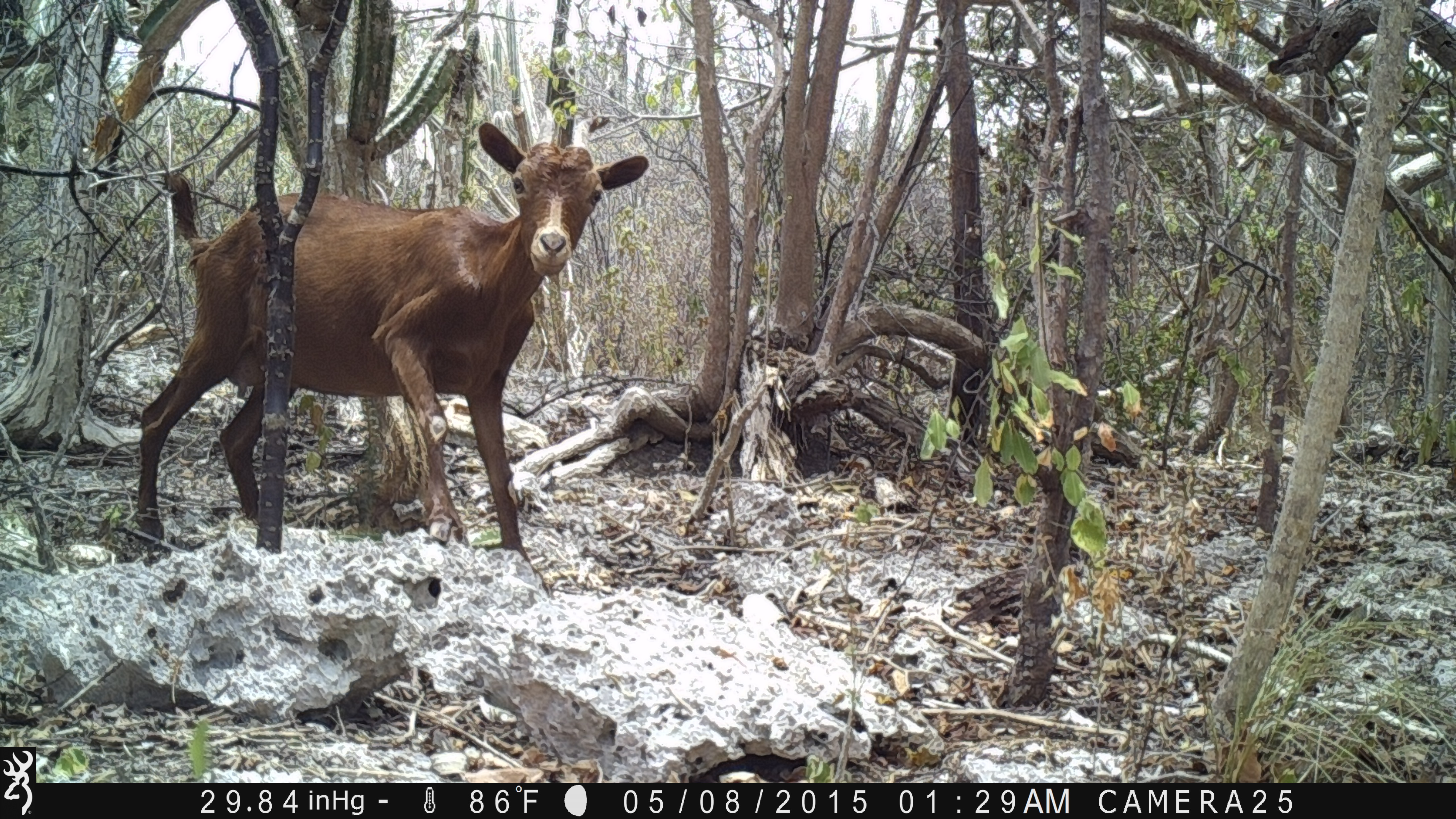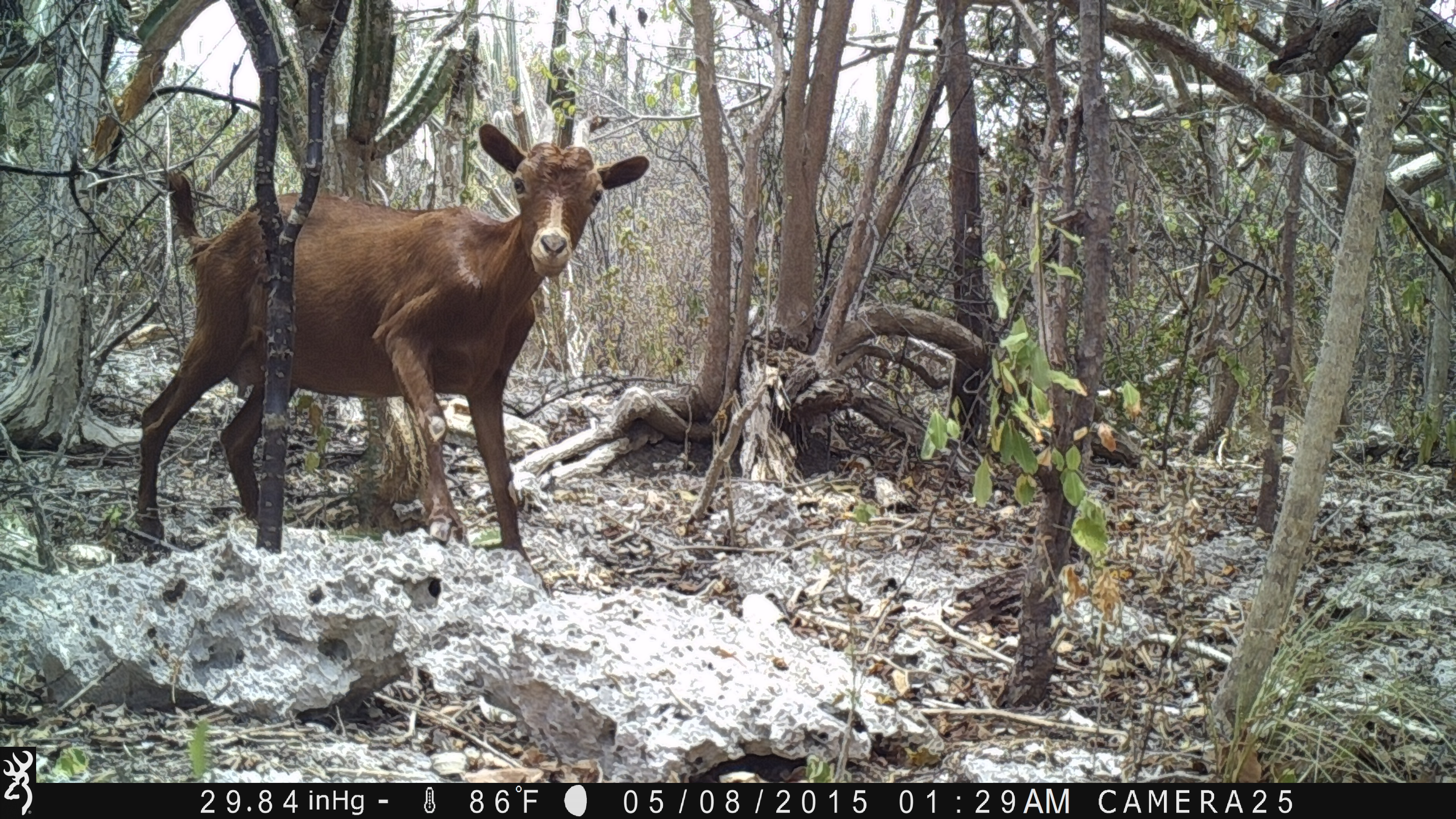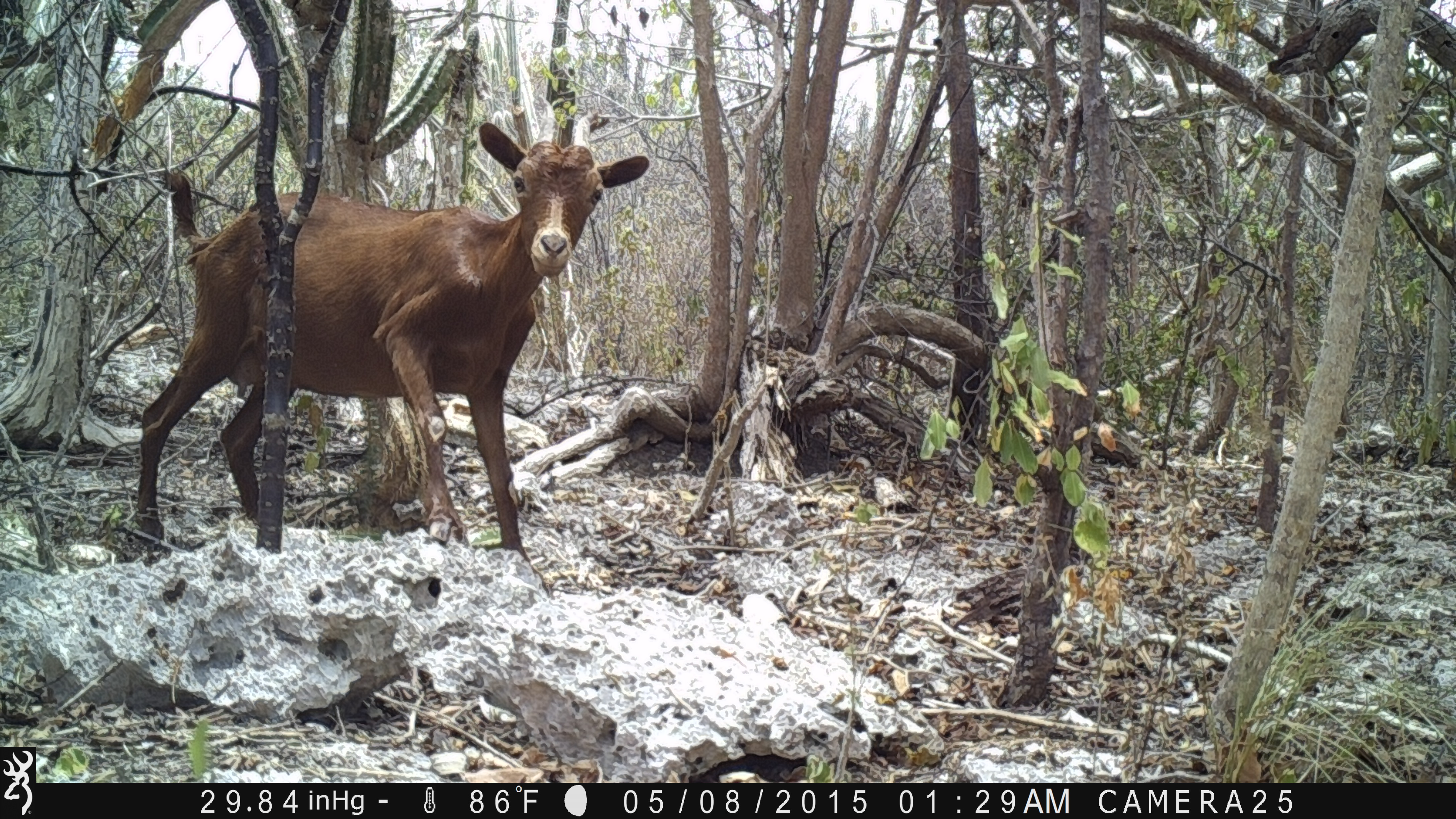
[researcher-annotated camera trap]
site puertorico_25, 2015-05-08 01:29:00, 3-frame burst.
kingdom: Animalia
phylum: Chordata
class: Mammalia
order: Artiodactyla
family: Bovidae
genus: Capra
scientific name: Capra hircus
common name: goat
Goat (Capra hircus).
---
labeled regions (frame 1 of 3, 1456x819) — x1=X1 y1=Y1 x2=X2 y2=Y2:
goat: x1=127 y1=114 x2=651 y2=581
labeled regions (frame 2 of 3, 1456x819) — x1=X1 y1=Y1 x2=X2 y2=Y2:
goat: x1=122 y1=115 x2=650 y2=591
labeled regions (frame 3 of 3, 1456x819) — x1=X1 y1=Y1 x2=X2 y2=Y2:
goat: x1=127 y1=105 x2=650 y2=585